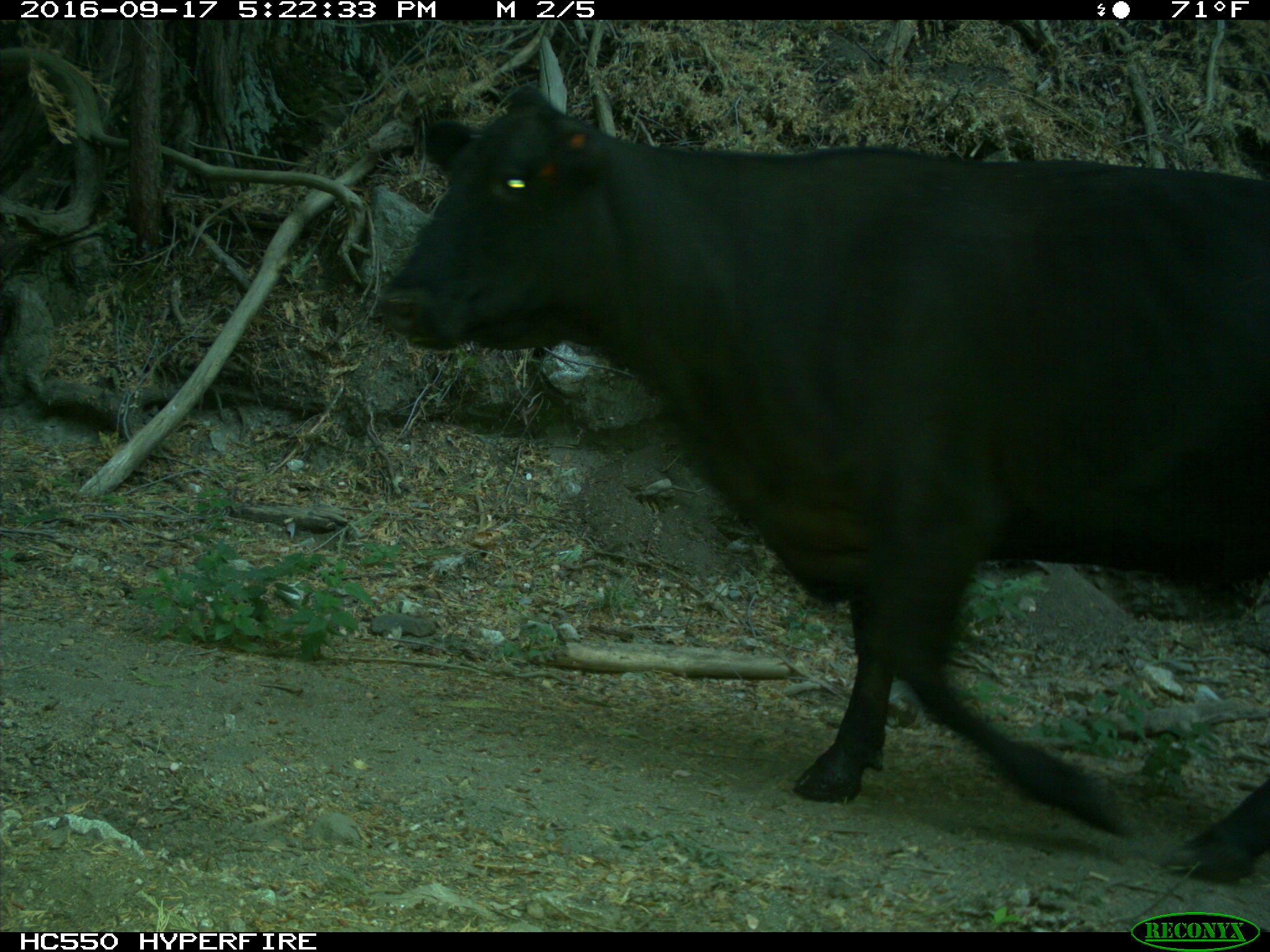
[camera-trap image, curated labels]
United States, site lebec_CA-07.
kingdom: Animalia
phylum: Chordata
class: Mammalia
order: Artiodactyla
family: Bovidae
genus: Bos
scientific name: Bos taurus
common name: domestic cow